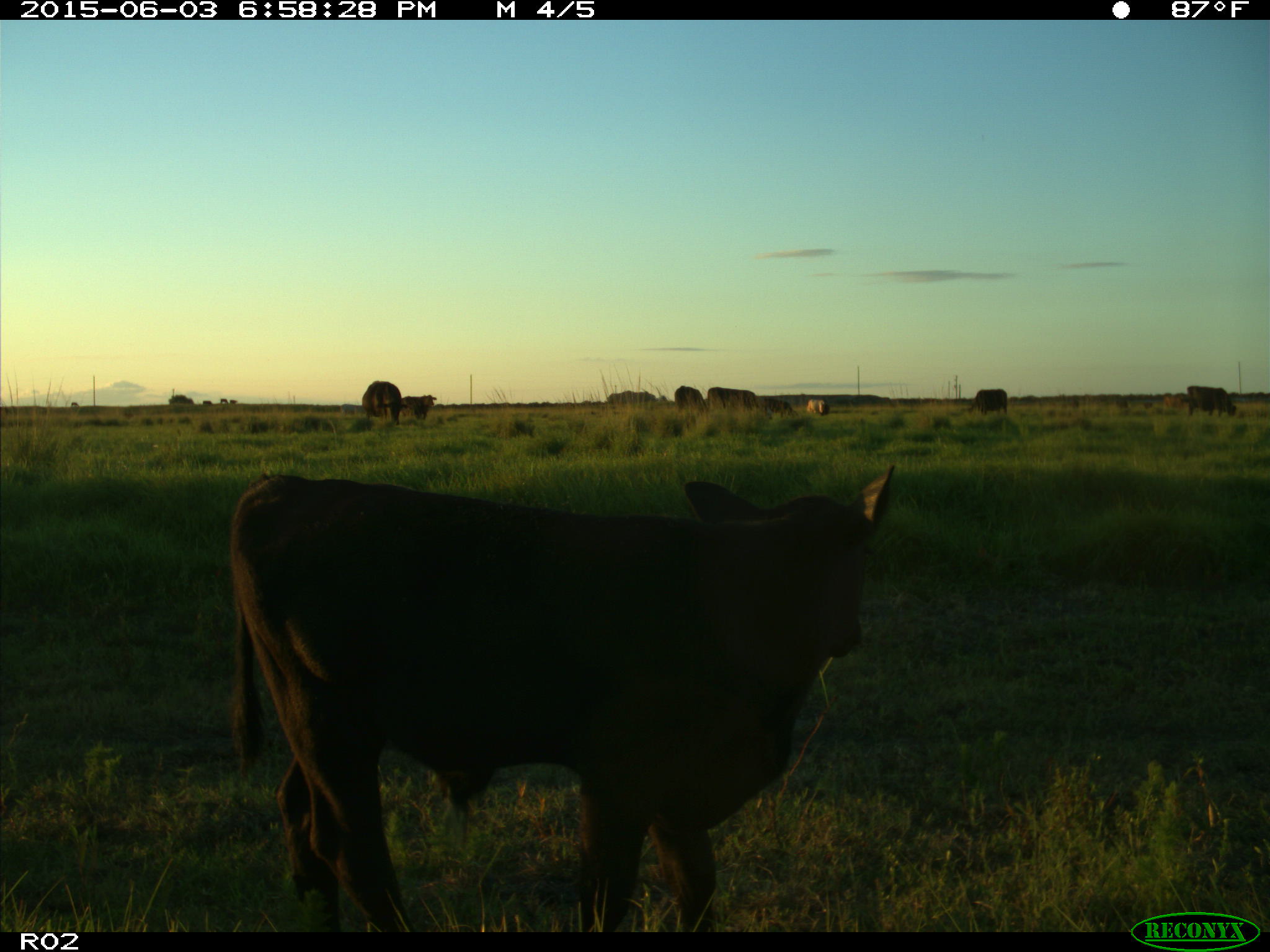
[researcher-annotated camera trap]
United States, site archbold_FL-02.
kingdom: Animalia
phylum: Chordata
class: Mammalia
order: Artiodactyla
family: Bovidae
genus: Bos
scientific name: Bos taurus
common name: domestic cow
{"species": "Bos taurus (domestic cow)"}